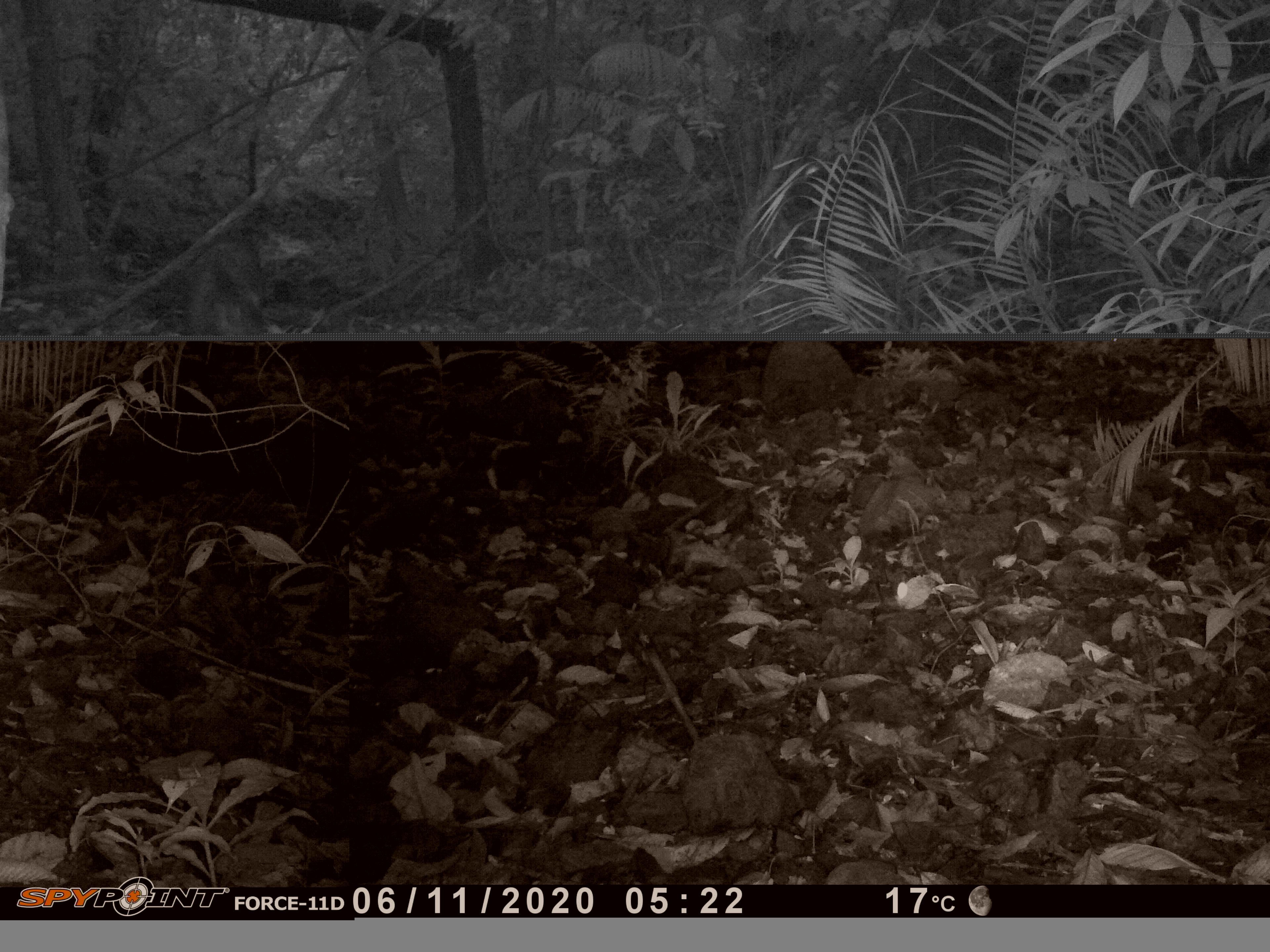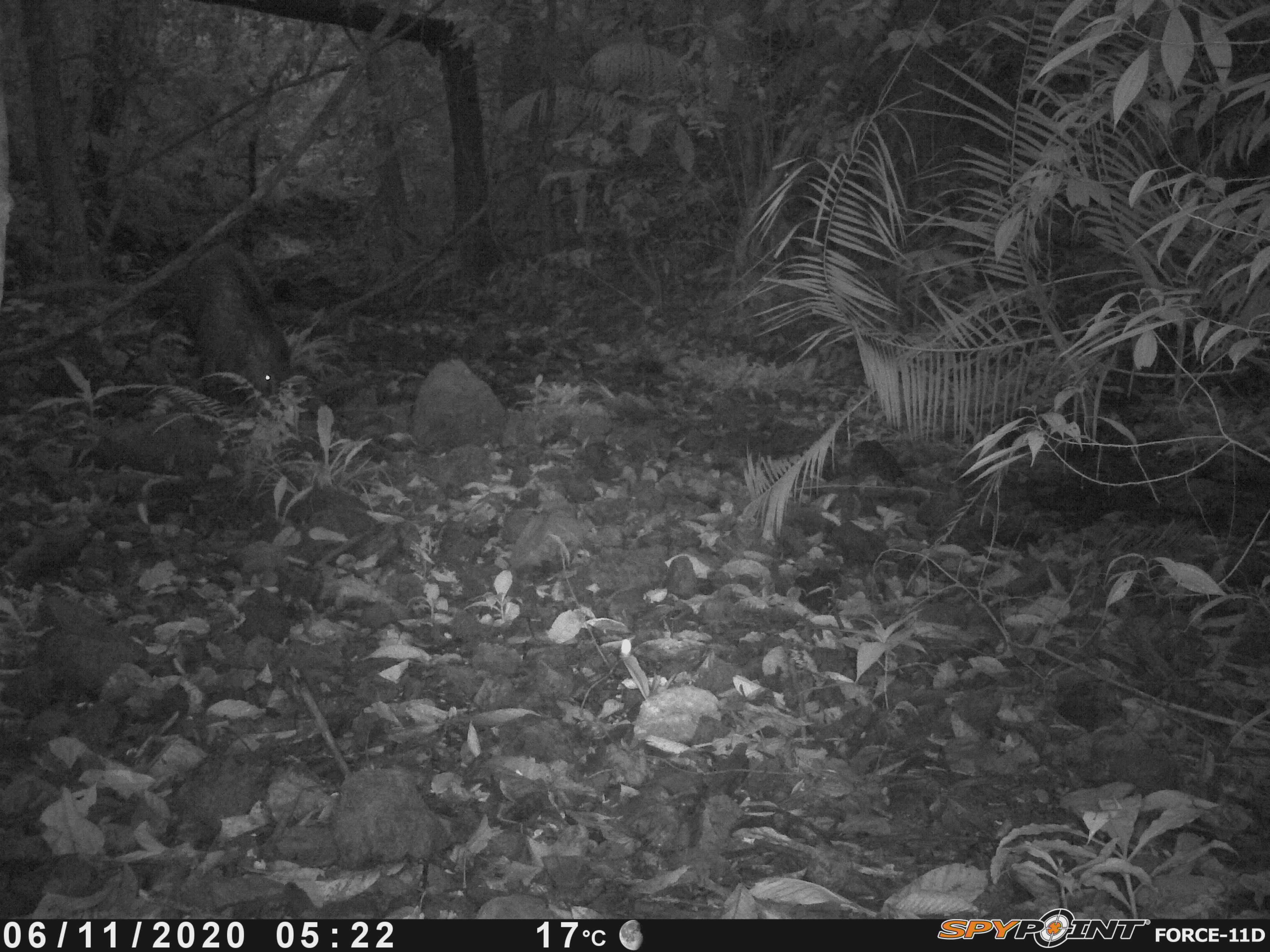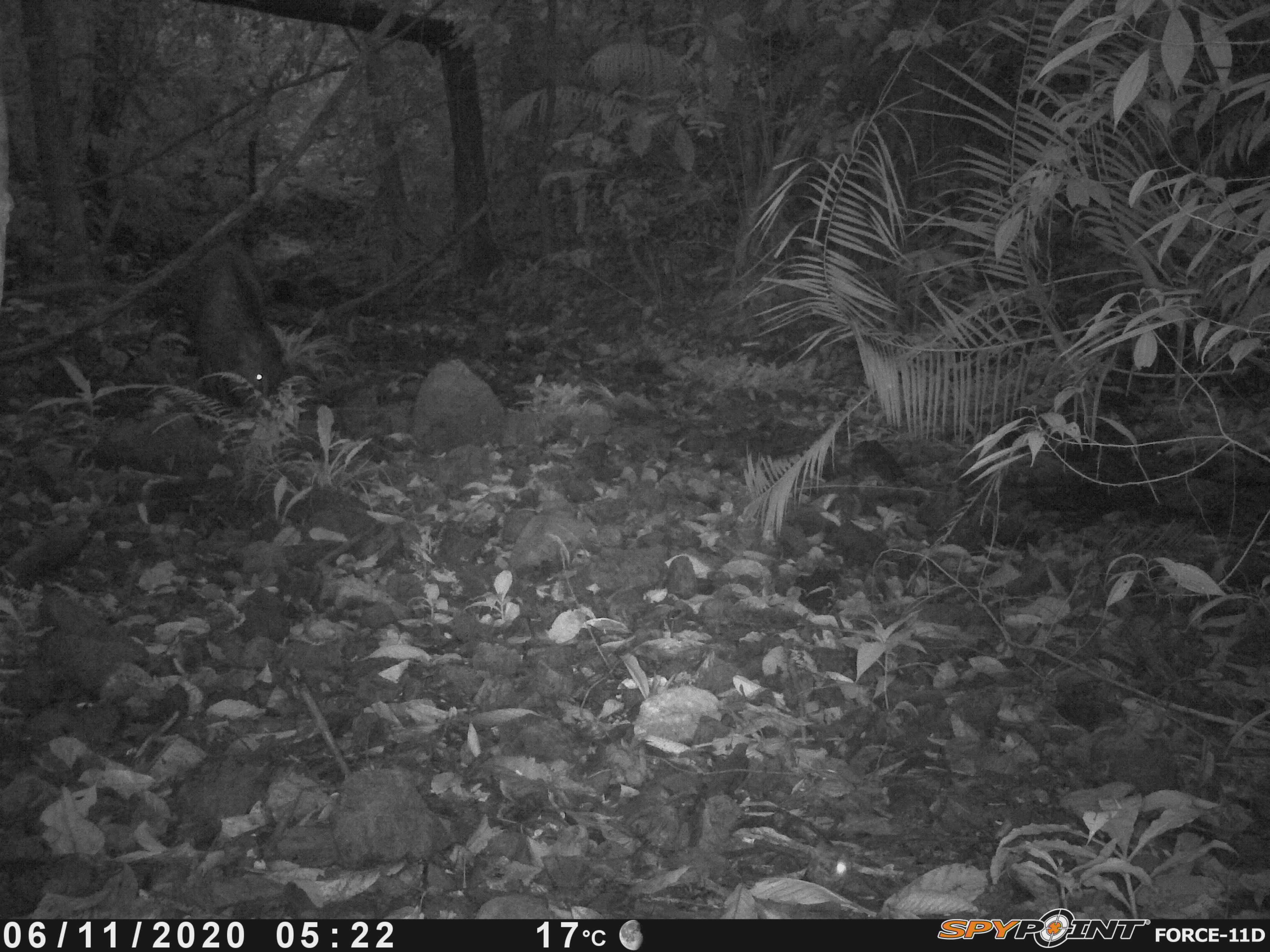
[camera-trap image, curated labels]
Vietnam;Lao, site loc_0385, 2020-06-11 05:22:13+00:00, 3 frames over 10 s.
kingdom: Animalia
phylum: Chordata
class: Mammalia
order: Artiodactyla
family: Suidae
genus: Sus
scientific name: Sus scrofa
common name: eurasian wild pig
Eurasian wild pig (Sus scrofa). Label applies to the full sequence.